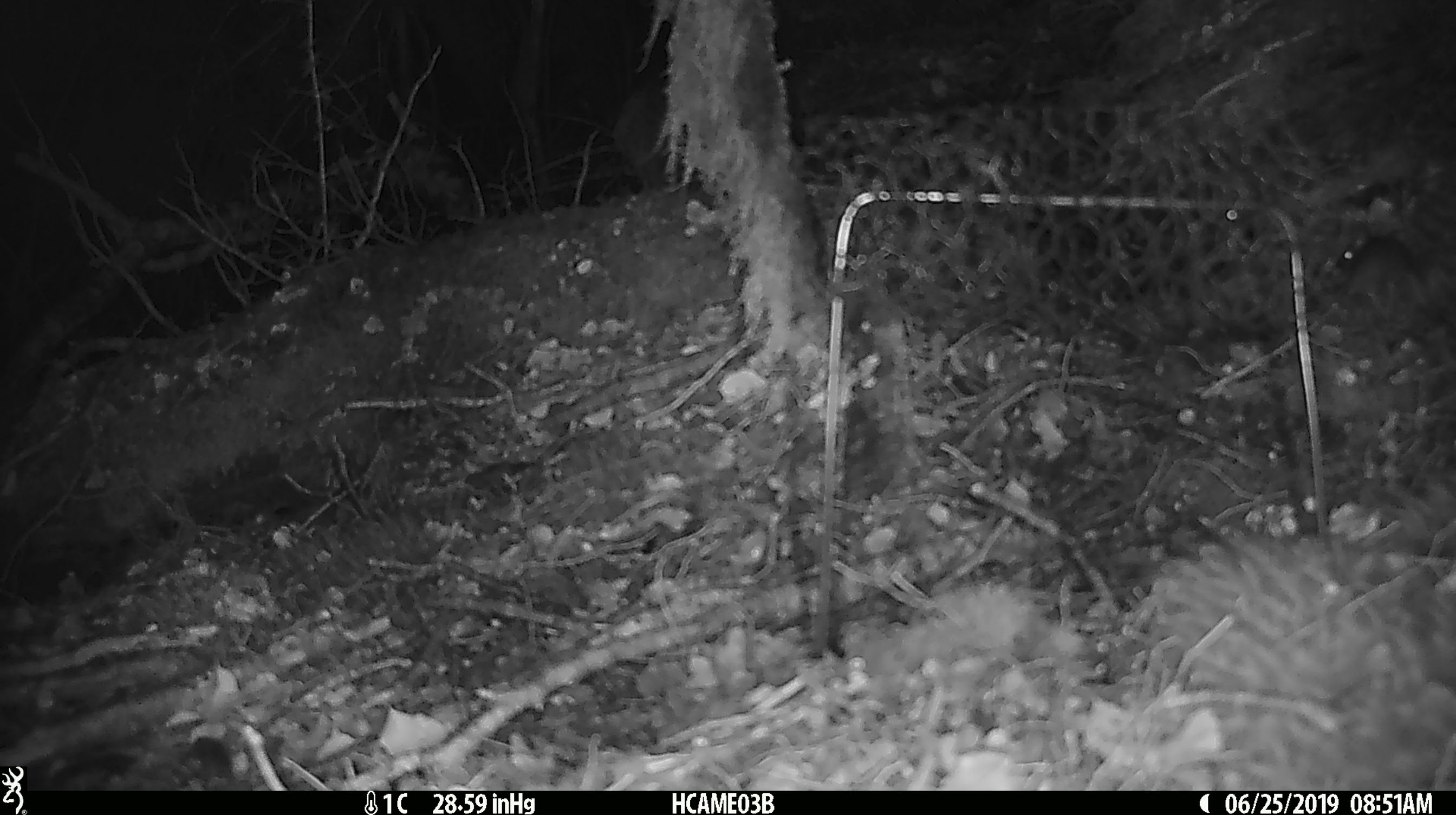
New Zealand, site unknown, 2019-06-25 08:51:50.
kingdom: Animalia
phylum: Chordata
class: Mammalia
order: Rodentia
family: Muridae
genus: Mus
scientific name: Mus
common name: mouse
Mouse (Mus).